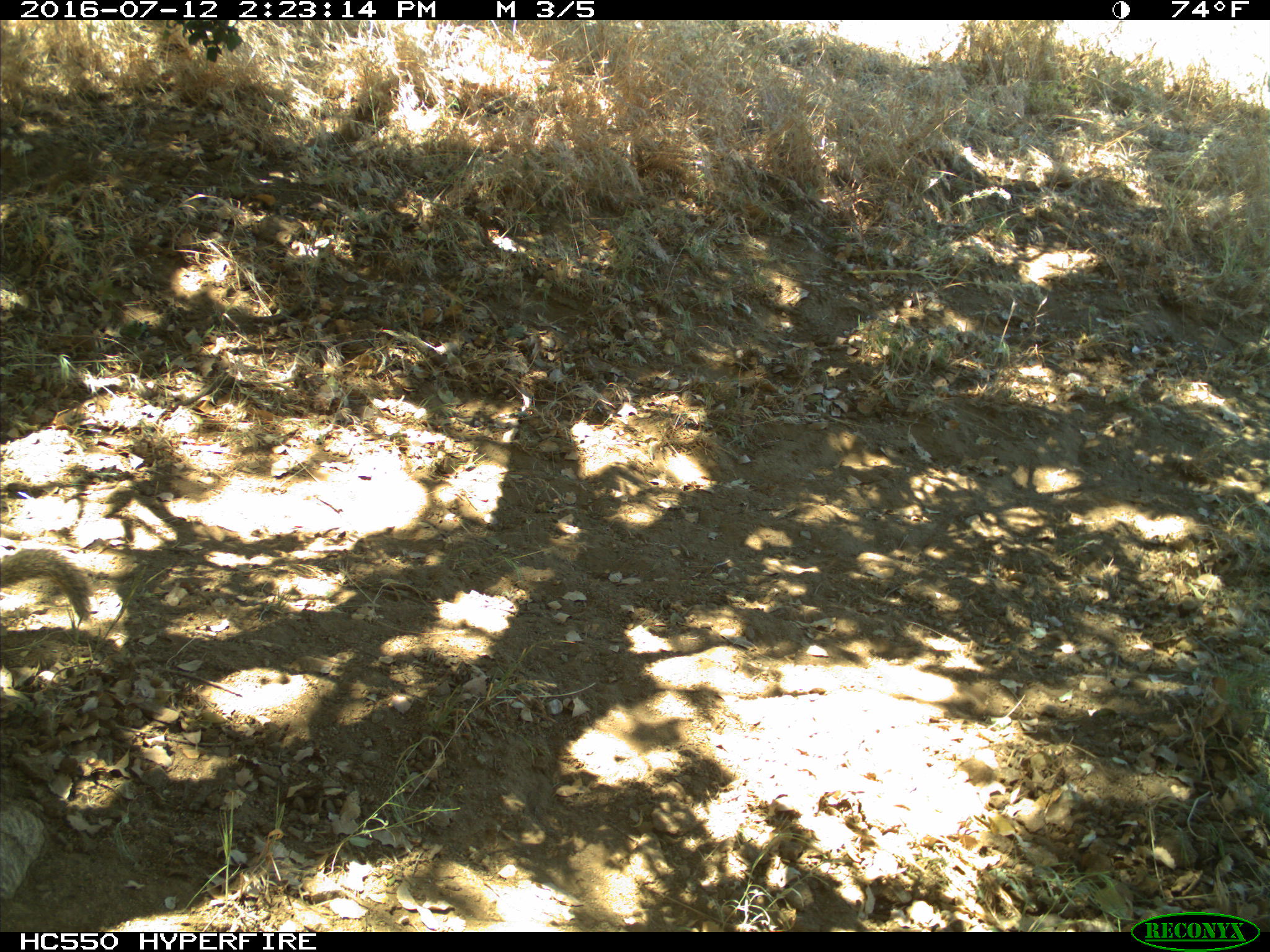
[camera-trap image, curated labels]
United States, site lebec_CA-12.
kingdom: Animalia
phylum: Chordata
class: Mammalia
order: Rodentia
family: Sciuridae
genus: Otospermophilus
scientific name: Otospermophilus beecheyi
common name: california ground squirrel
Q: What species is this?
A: Otospermophilus beecheyi (california ground squirrel).